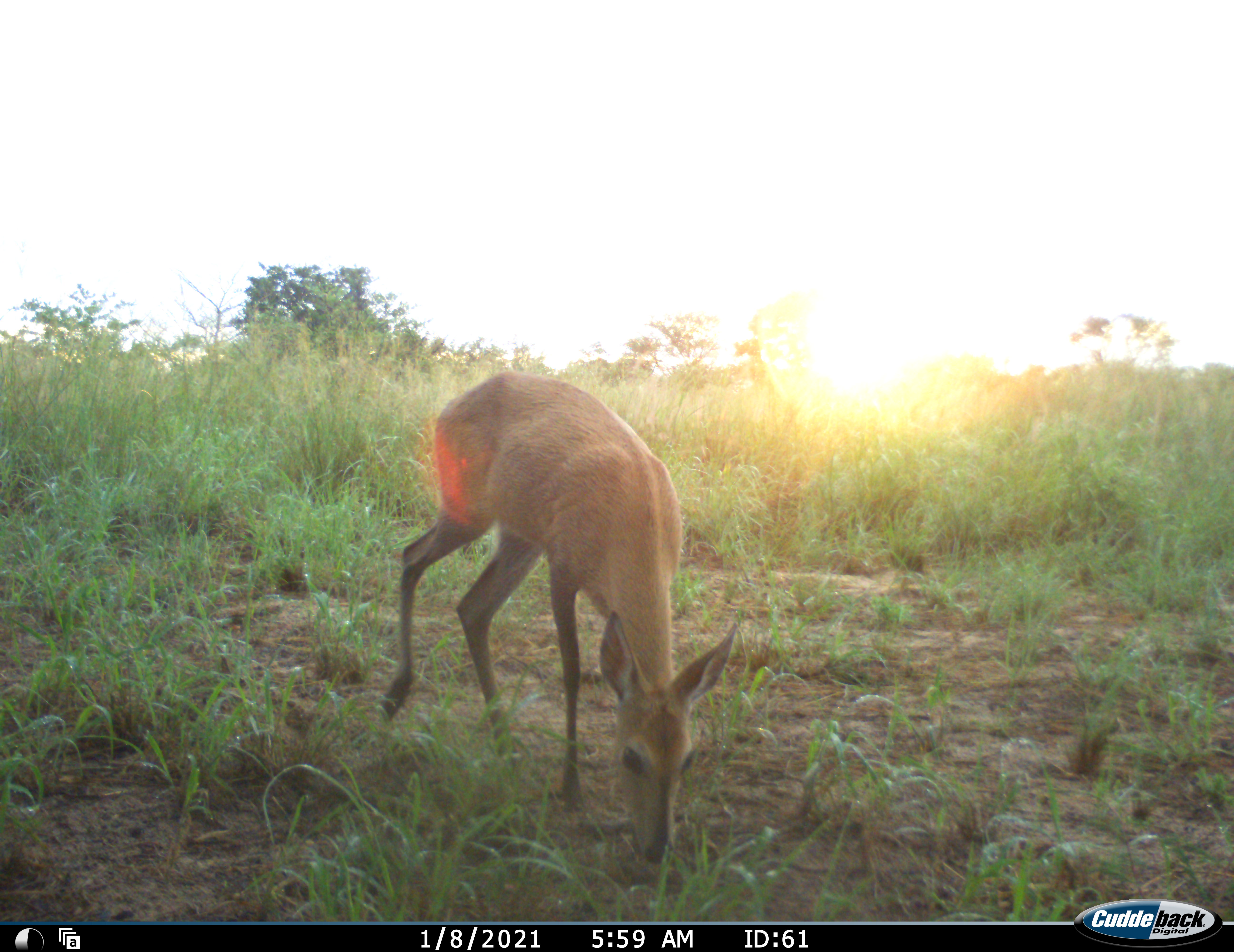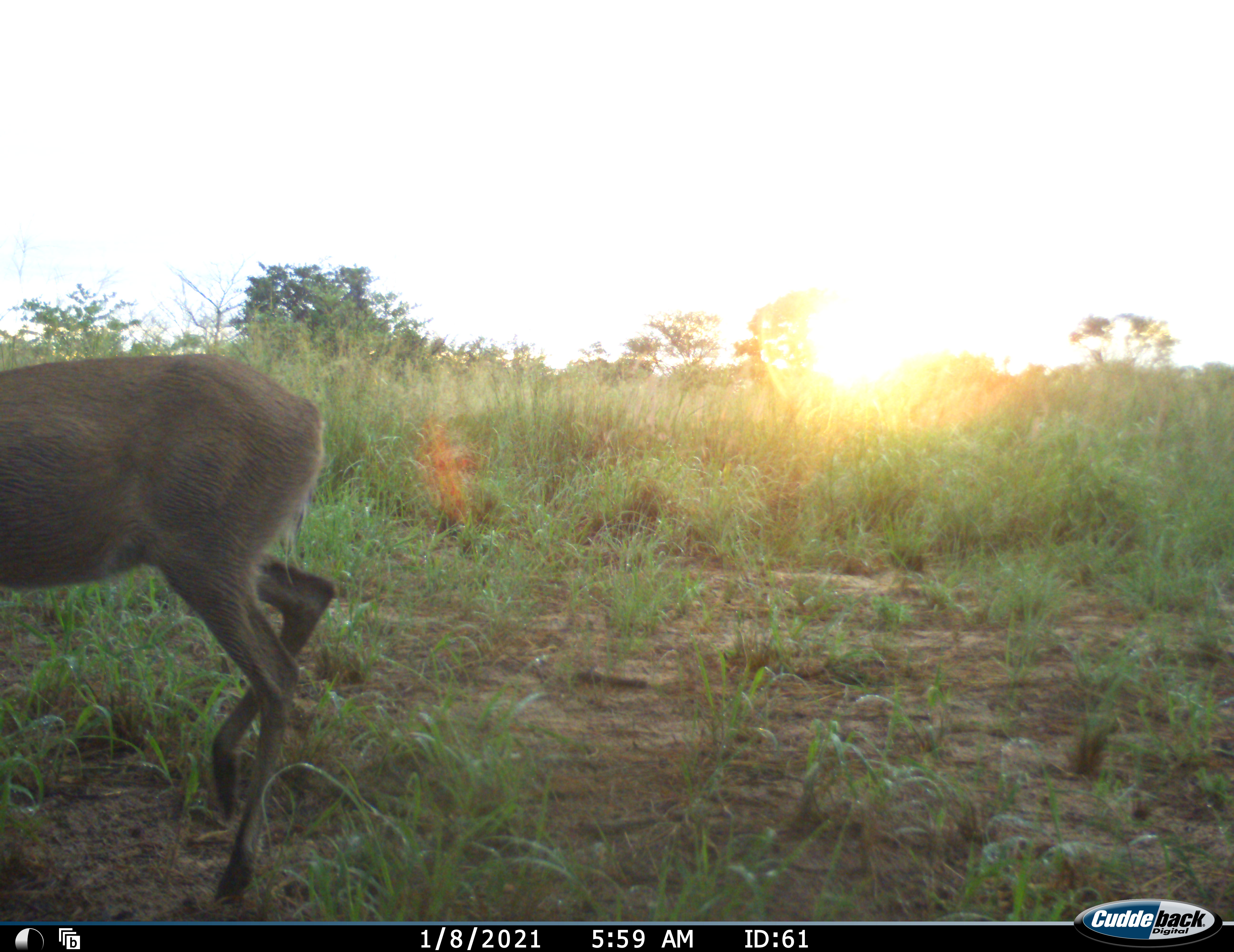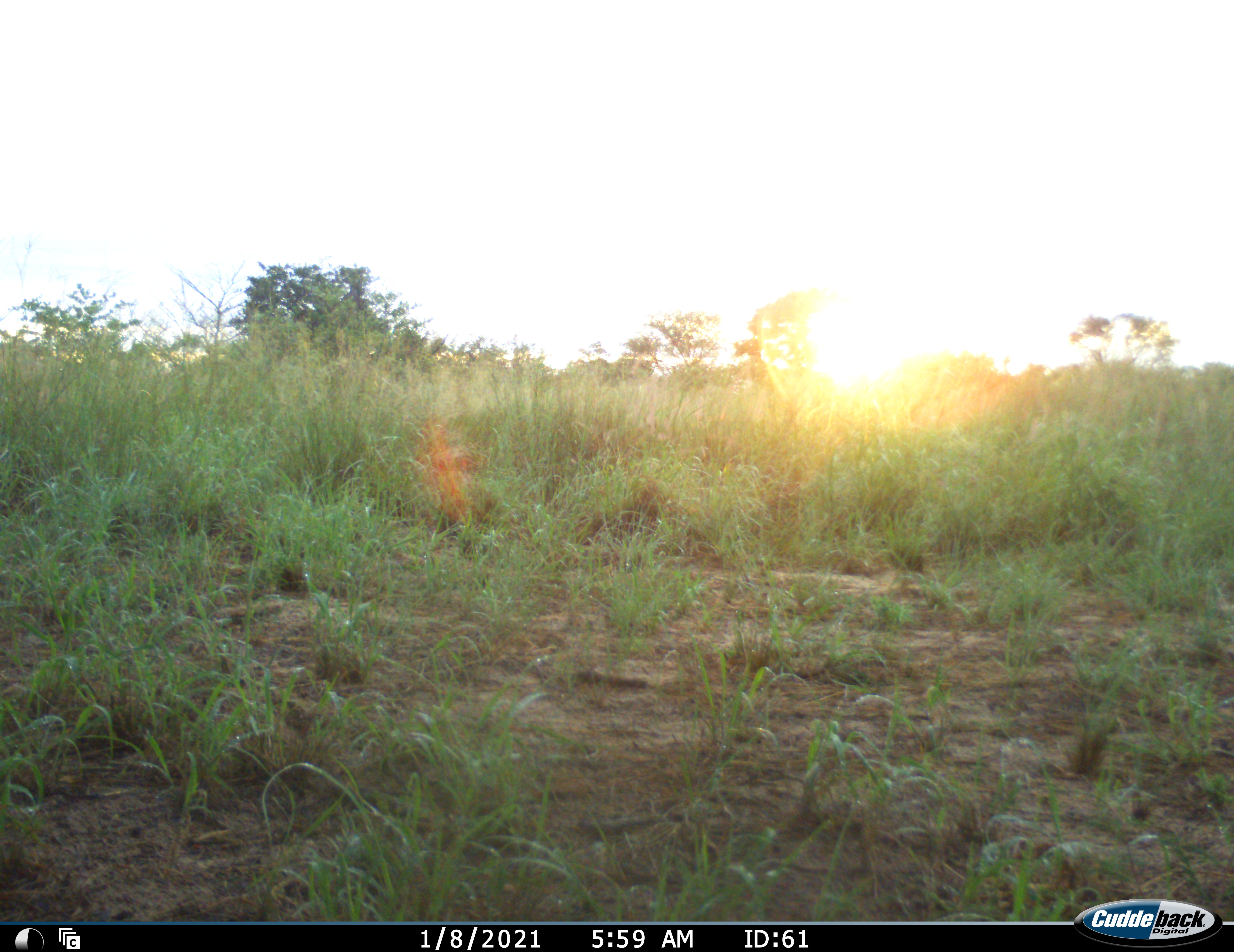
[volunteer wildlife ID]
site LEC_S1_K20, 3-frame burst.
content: unidentified animal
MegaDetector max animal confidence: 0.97